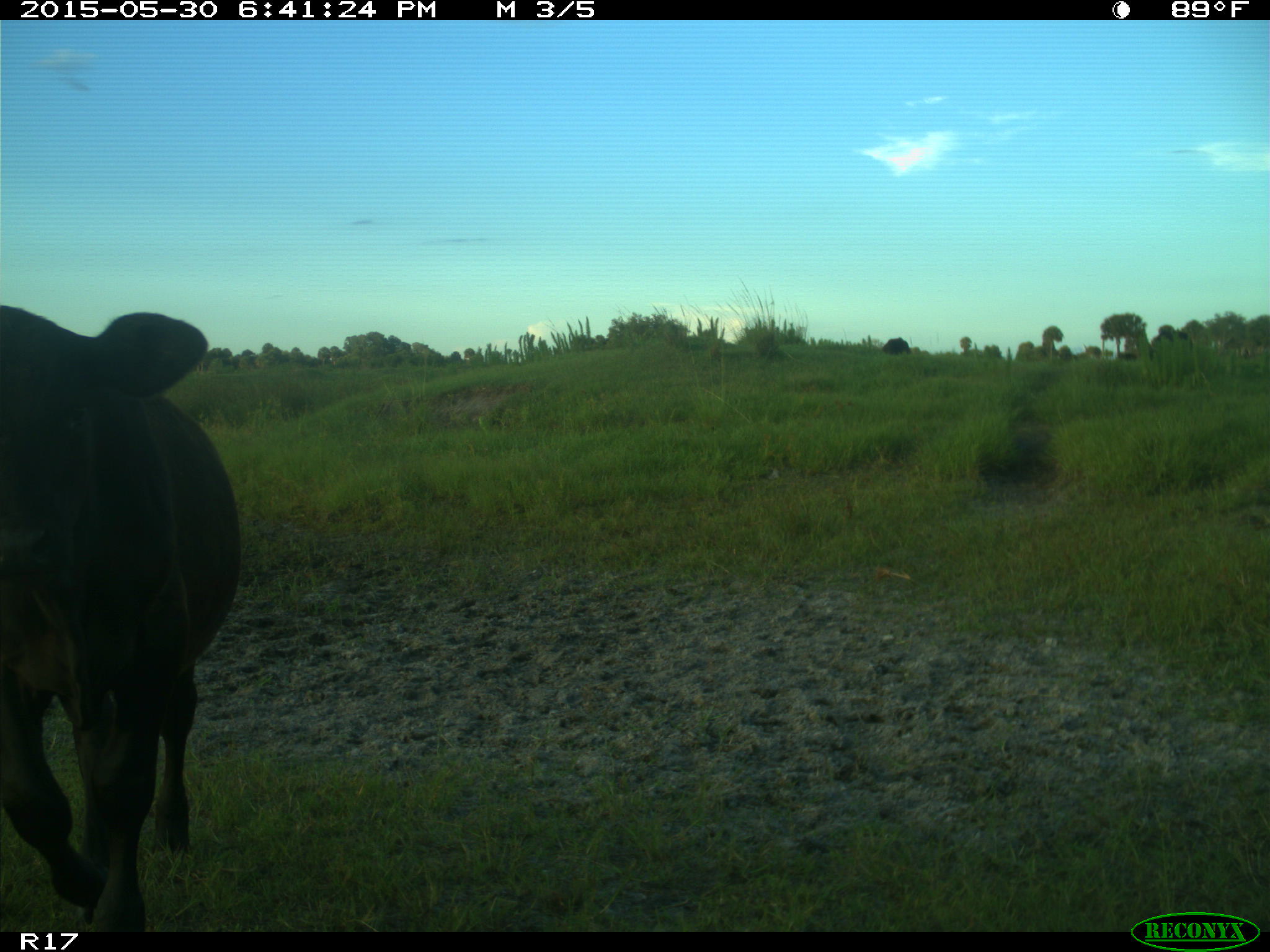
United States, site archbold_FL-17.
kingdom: Animalia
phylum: Chordata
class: Mammalia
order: Artiodactyla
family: Bovidae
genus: Bos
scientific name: Bos taurus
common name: domestic cow